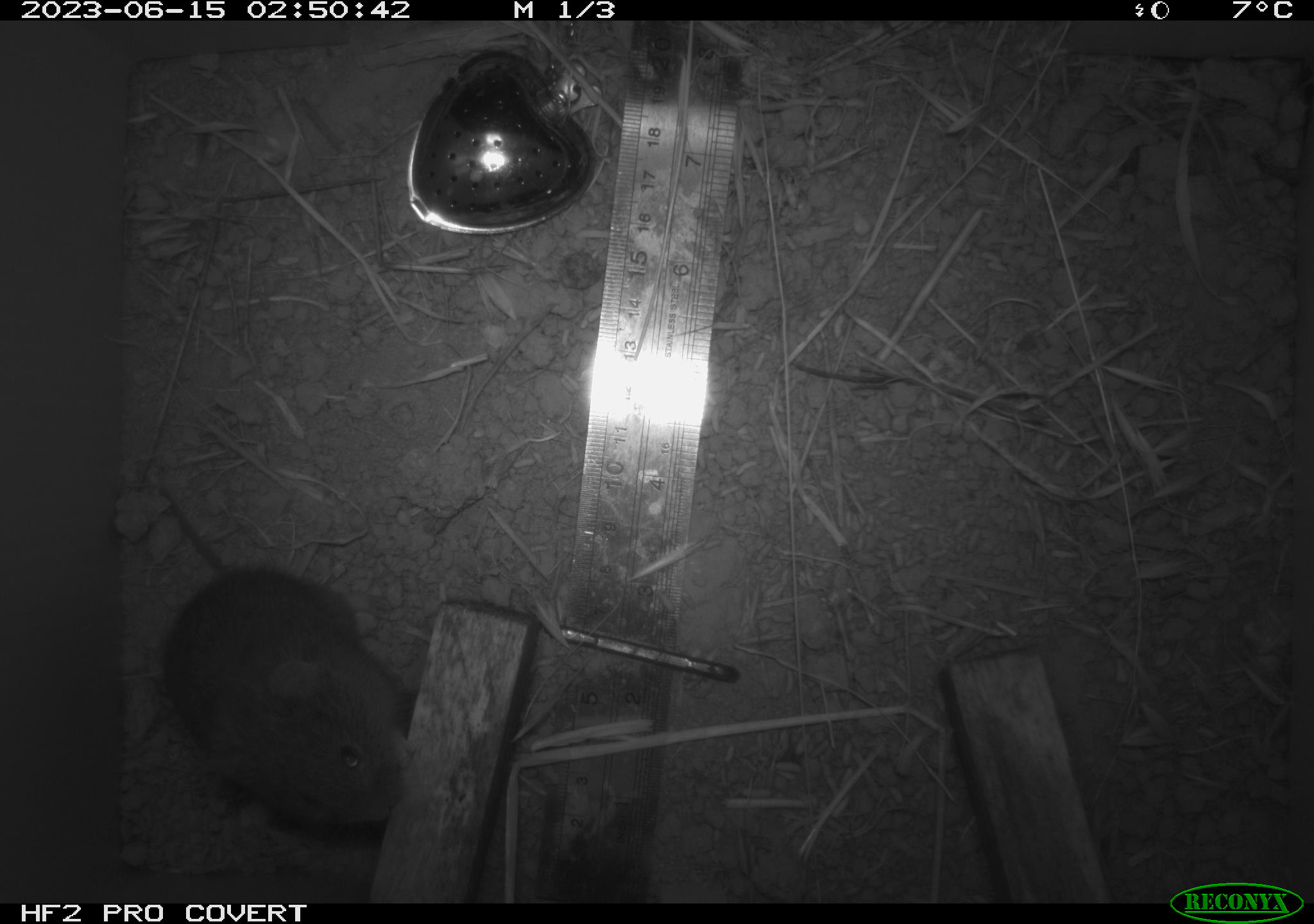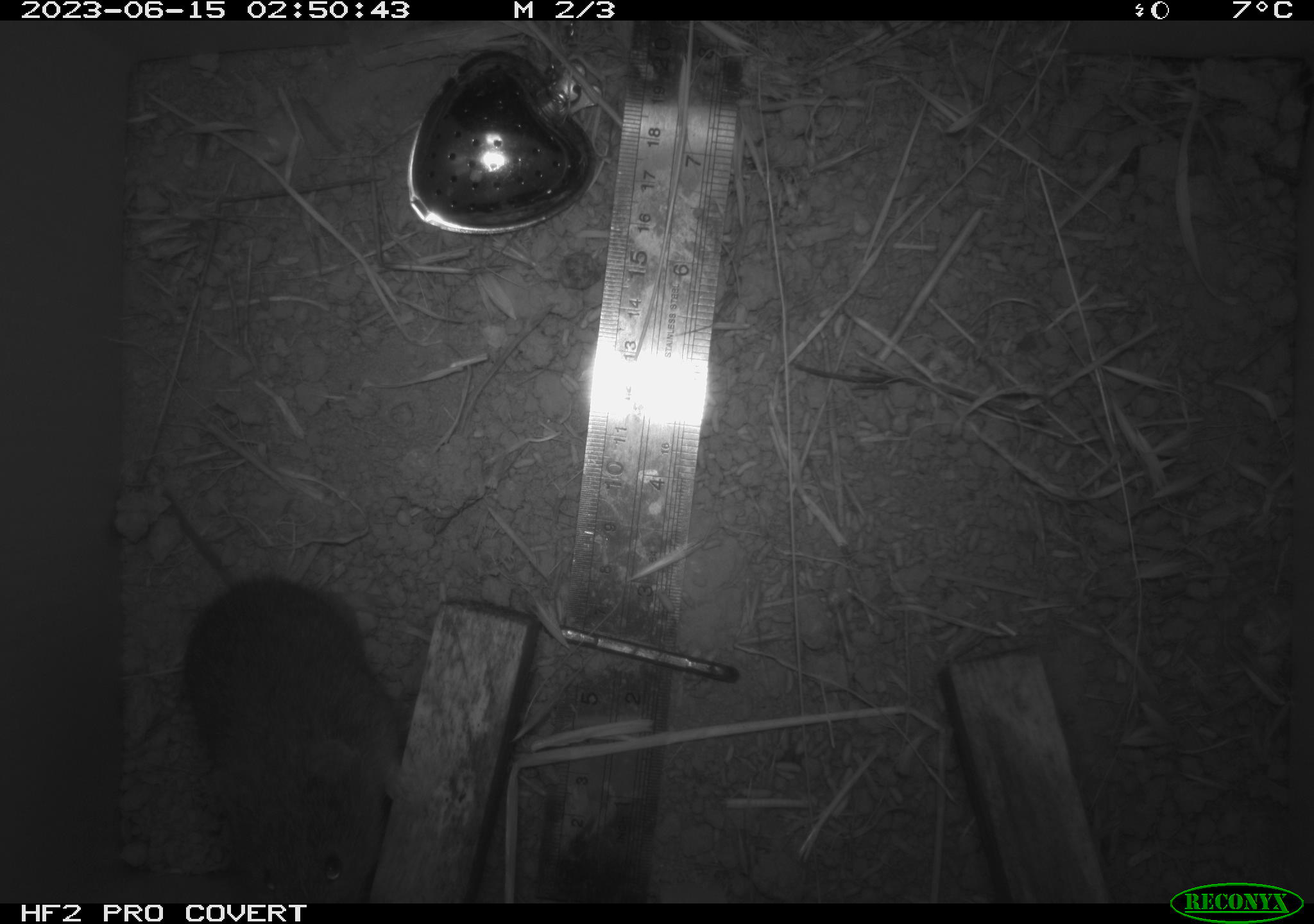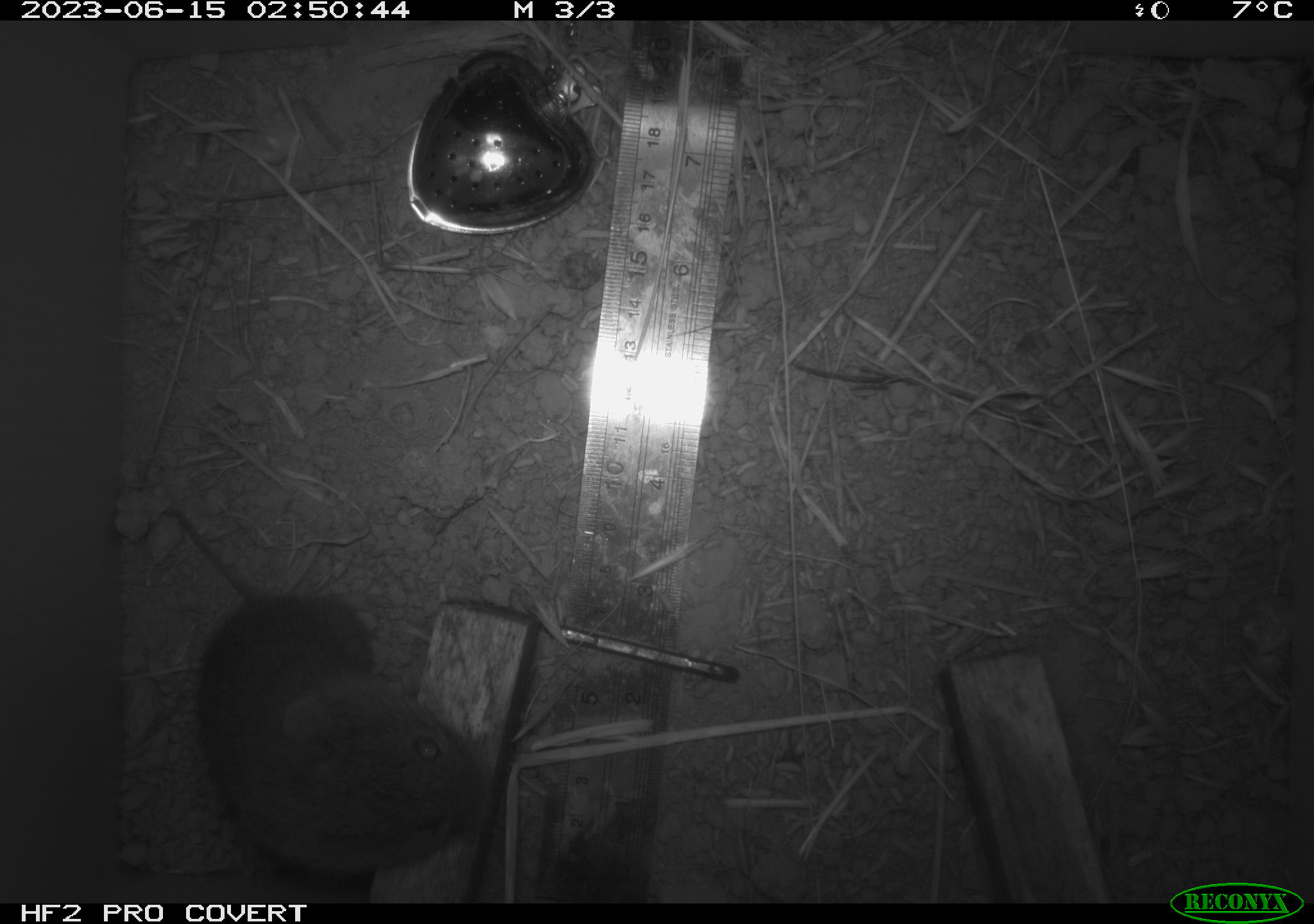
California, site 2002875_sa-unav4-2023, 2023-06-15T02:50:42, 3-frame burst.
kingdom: Animalia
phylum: Chordata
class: Mammalia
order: Rodentia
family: Cricetidae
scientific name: Arvicolinae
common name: voles, lemmings, and muskrats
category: arvicolinae subfamily